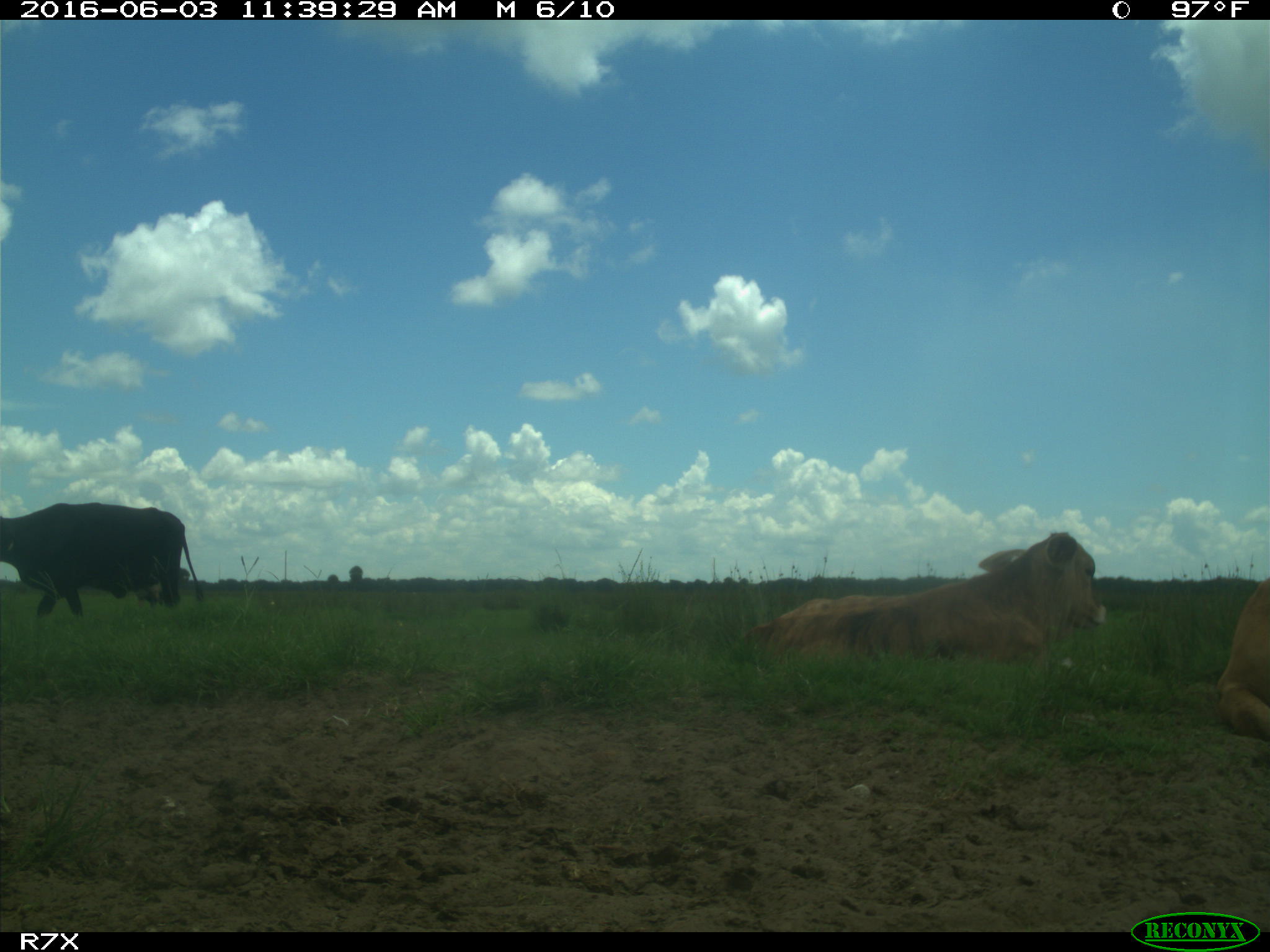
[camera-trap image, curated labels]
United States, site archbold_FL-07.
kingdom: Animalia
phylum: Chordata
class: Mammalia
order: Artiodactyla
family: Bovidae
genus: Bos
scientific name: Bos taurus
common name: domestic cow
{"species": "Bos taurus (domestic cow)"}